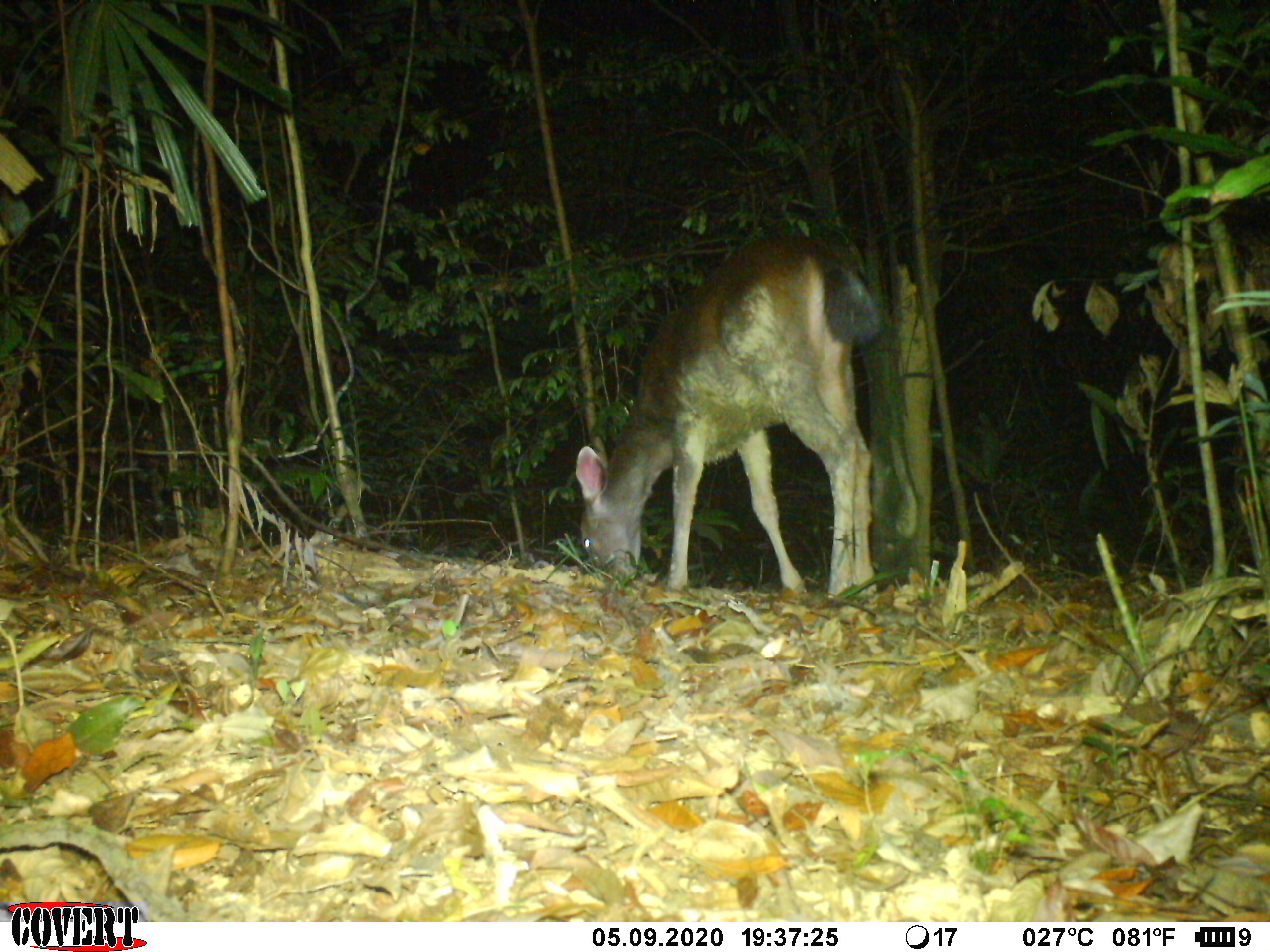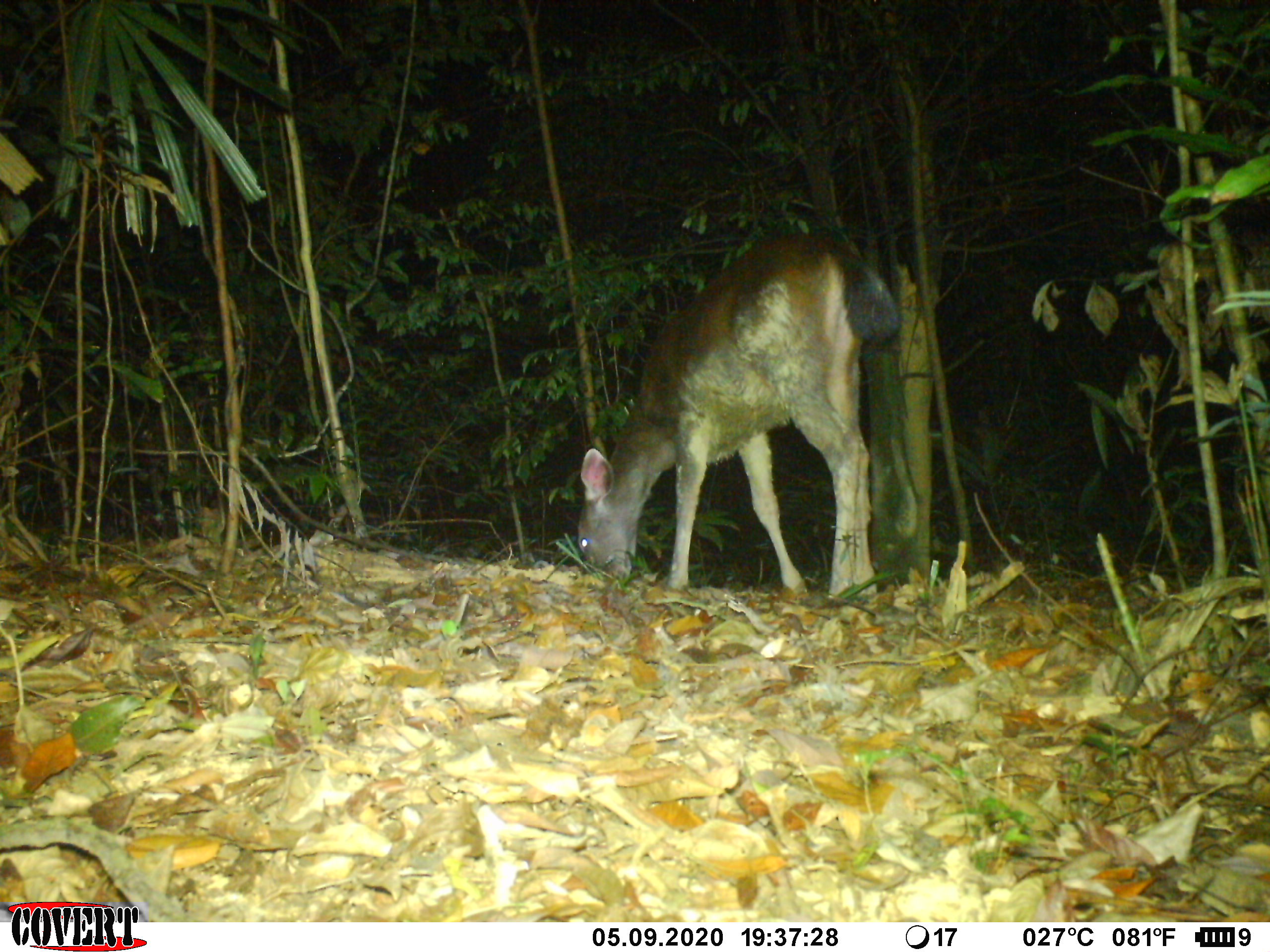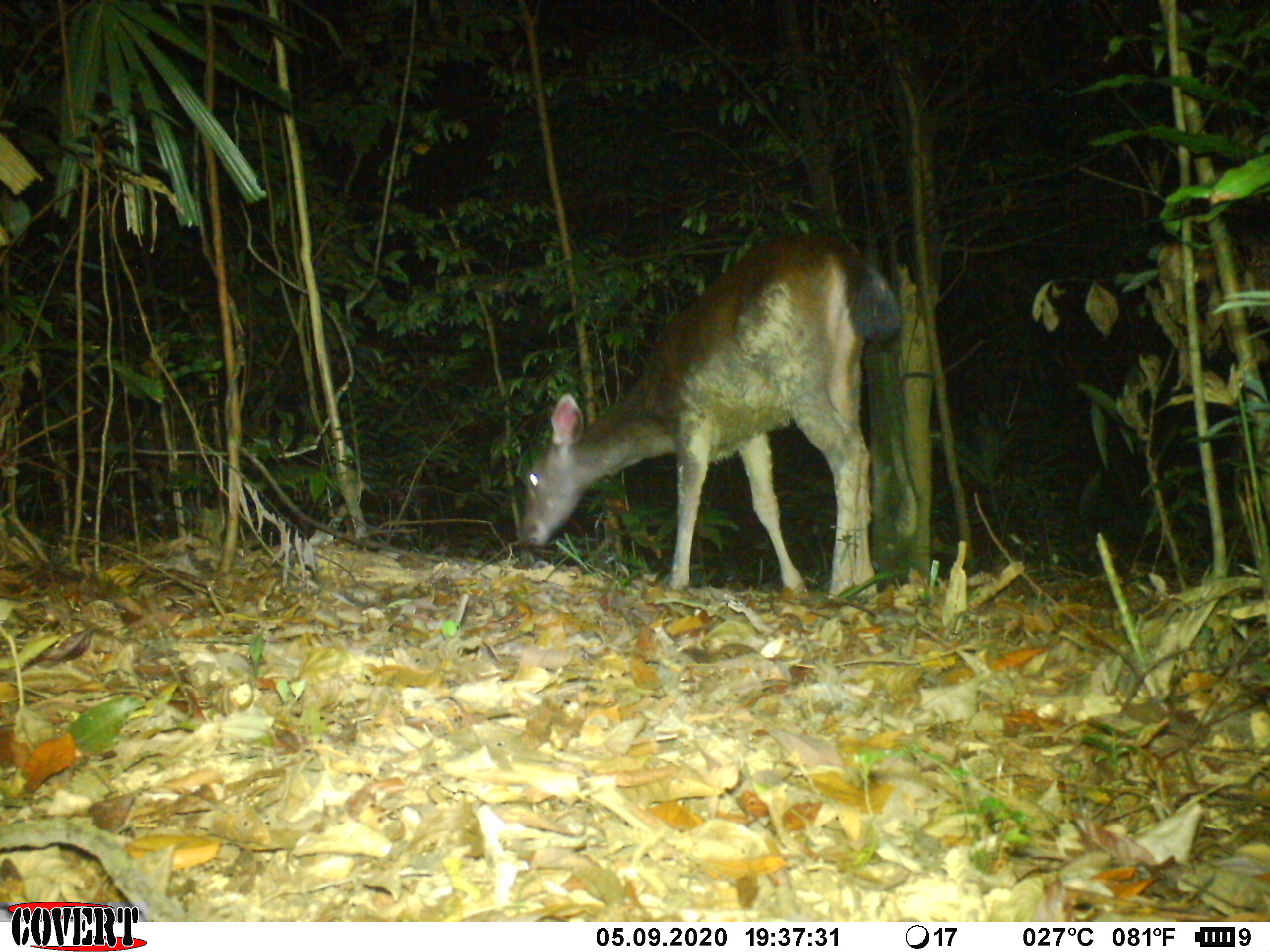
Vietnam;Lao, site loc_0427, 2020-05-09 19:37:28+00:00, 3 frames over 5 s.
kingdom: Animalia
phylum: Chordata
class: Mammalia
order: Artiodactyla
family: Cervidae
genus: Rusa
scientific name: Rusa unicolor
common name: sambar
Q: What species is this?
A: Sambar (Rusa unicolor).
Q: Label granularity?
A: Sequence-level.